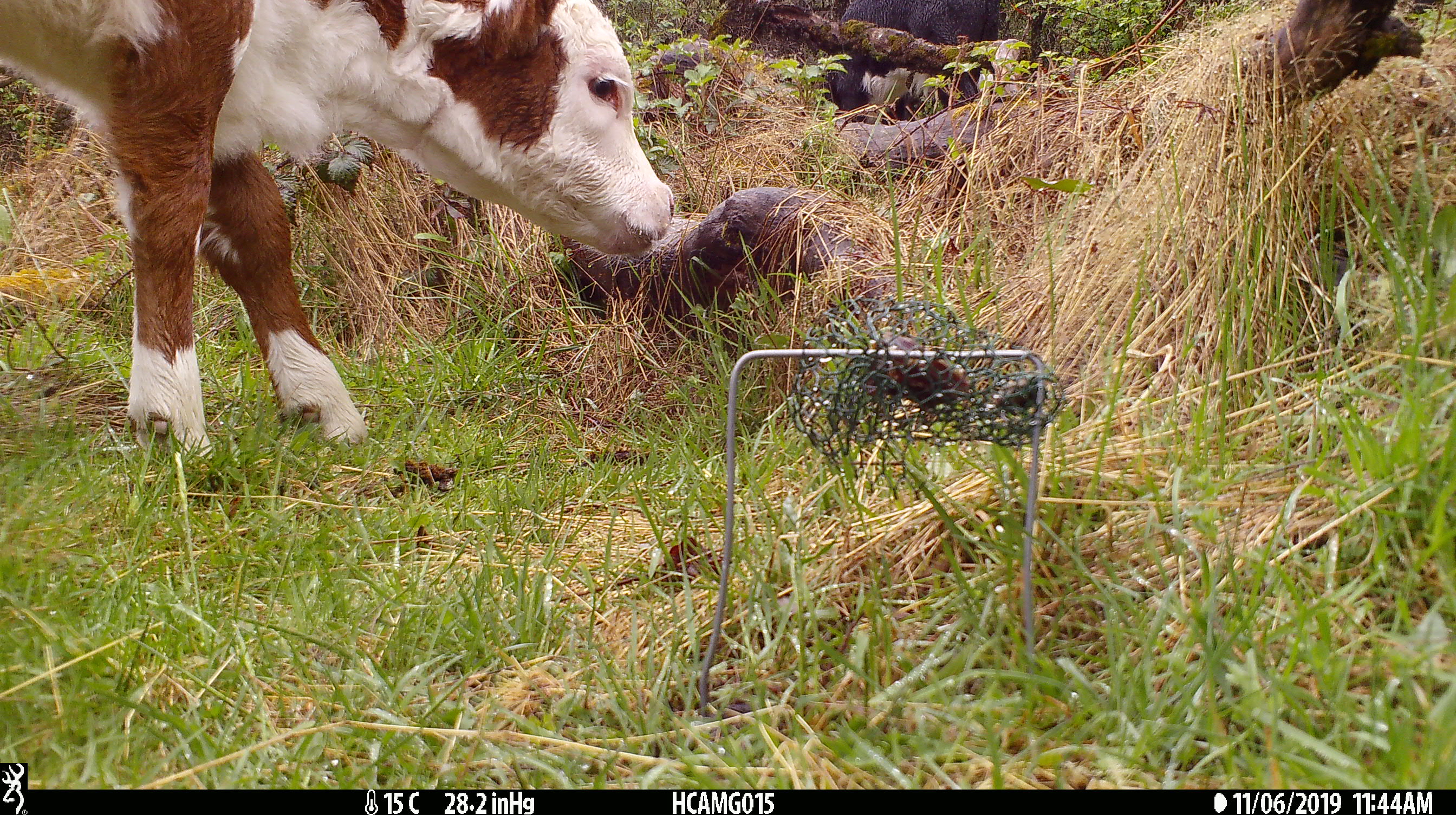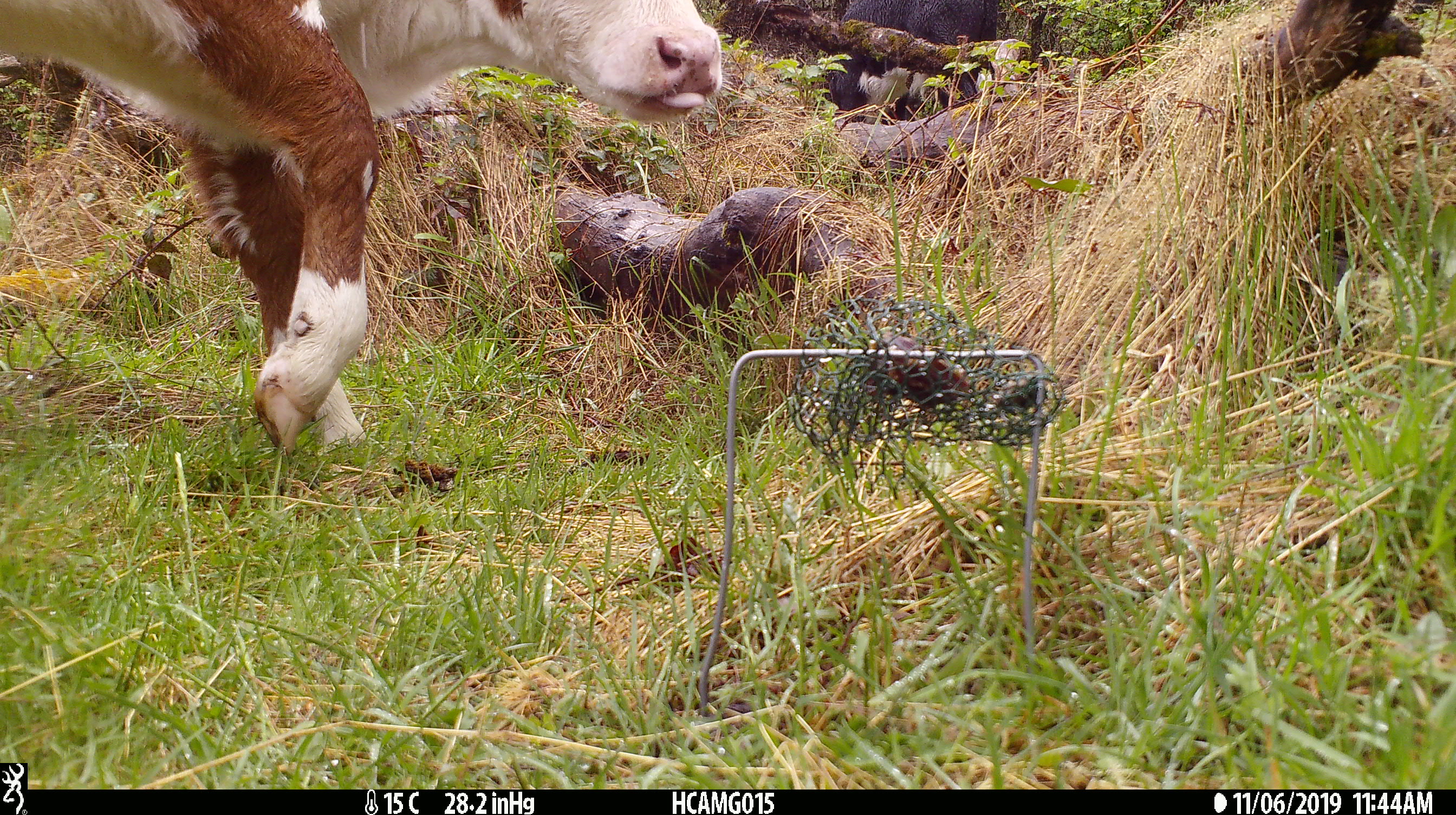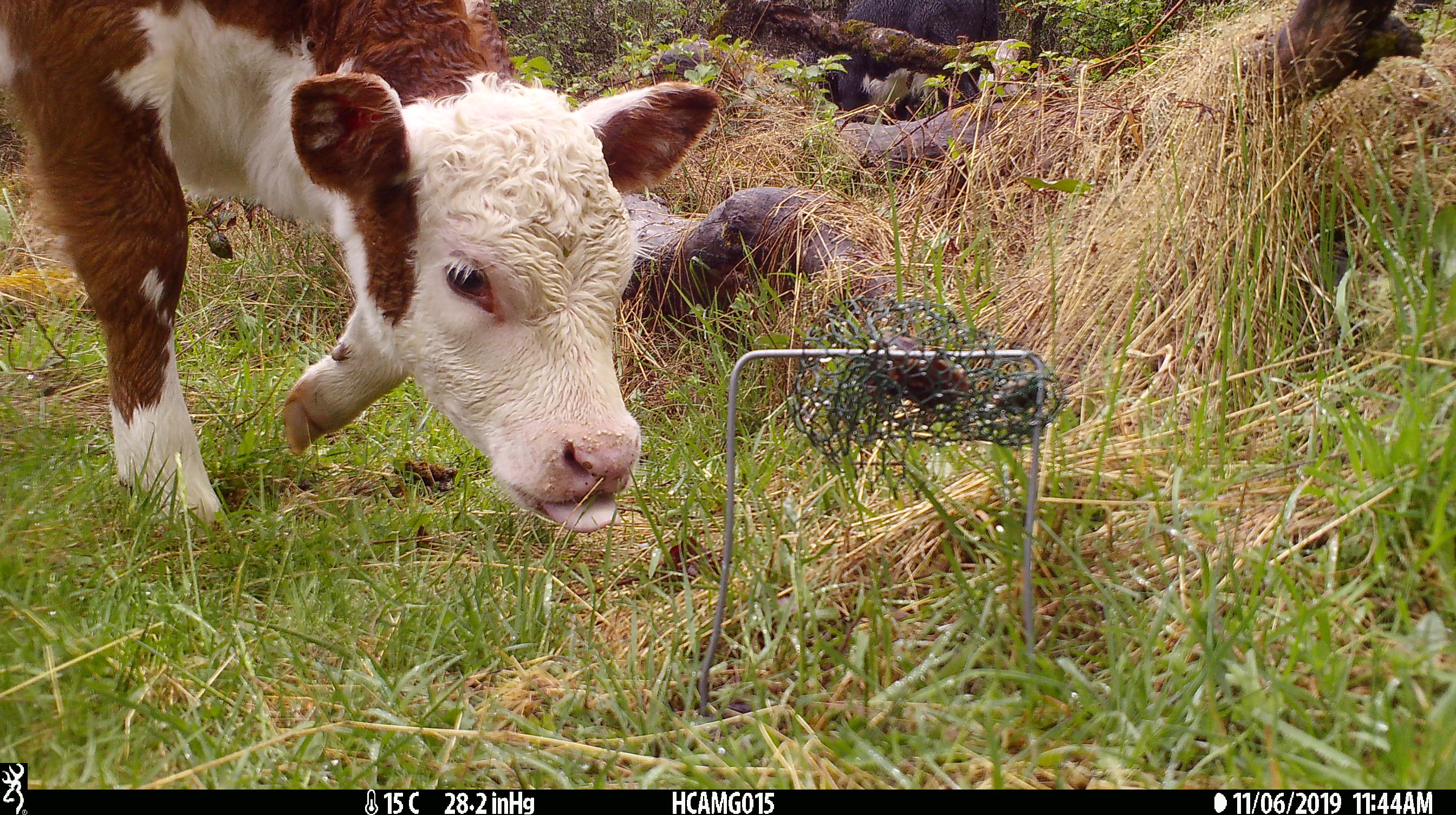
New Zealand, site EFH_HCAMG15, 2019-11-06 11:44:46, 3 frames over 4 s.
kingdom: Animalia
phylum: Chordata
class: Mammalia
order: Artiodactyla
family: Bovidae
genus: Bos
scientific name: Bos taurus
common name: domestic cow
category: cow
Cow (domestic cow) (Bos taurus).